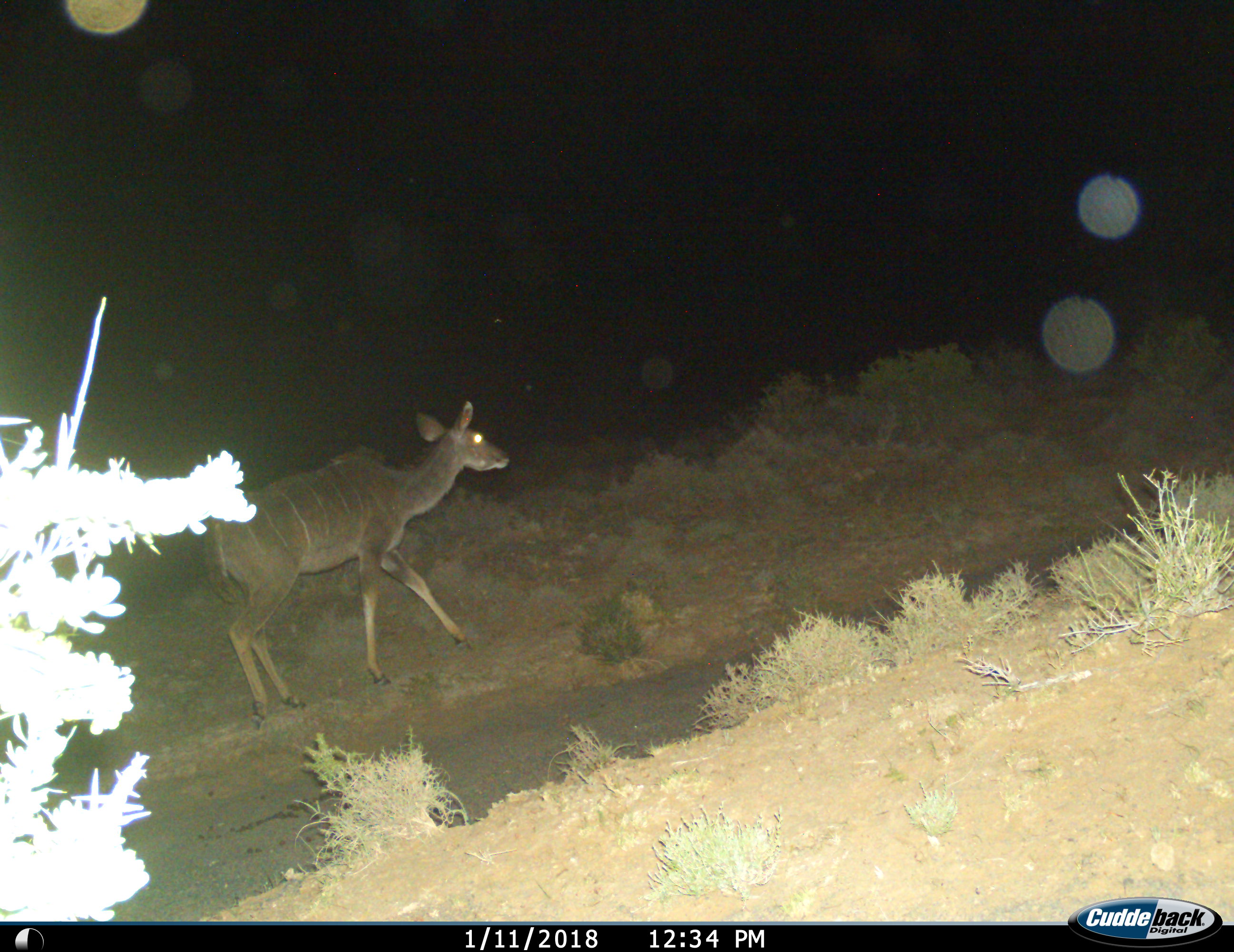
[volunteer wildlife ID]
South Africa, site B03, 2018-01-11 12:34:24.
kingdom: Animalia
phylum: Chordata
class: Mammalia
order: Artiodactyla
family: Bovidae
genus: Tragelaphus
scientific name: Tragelaphus strepsiceros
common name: greater kudu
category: kudu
Kudu (greater kudu) (Tragelaphus strepsiceros), count 1. Behavior (volunteer vote fractions): standing 30%, resting 0%, moving 80%, interacting 0%. Young present (vote fraction): 0%. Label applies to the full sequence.